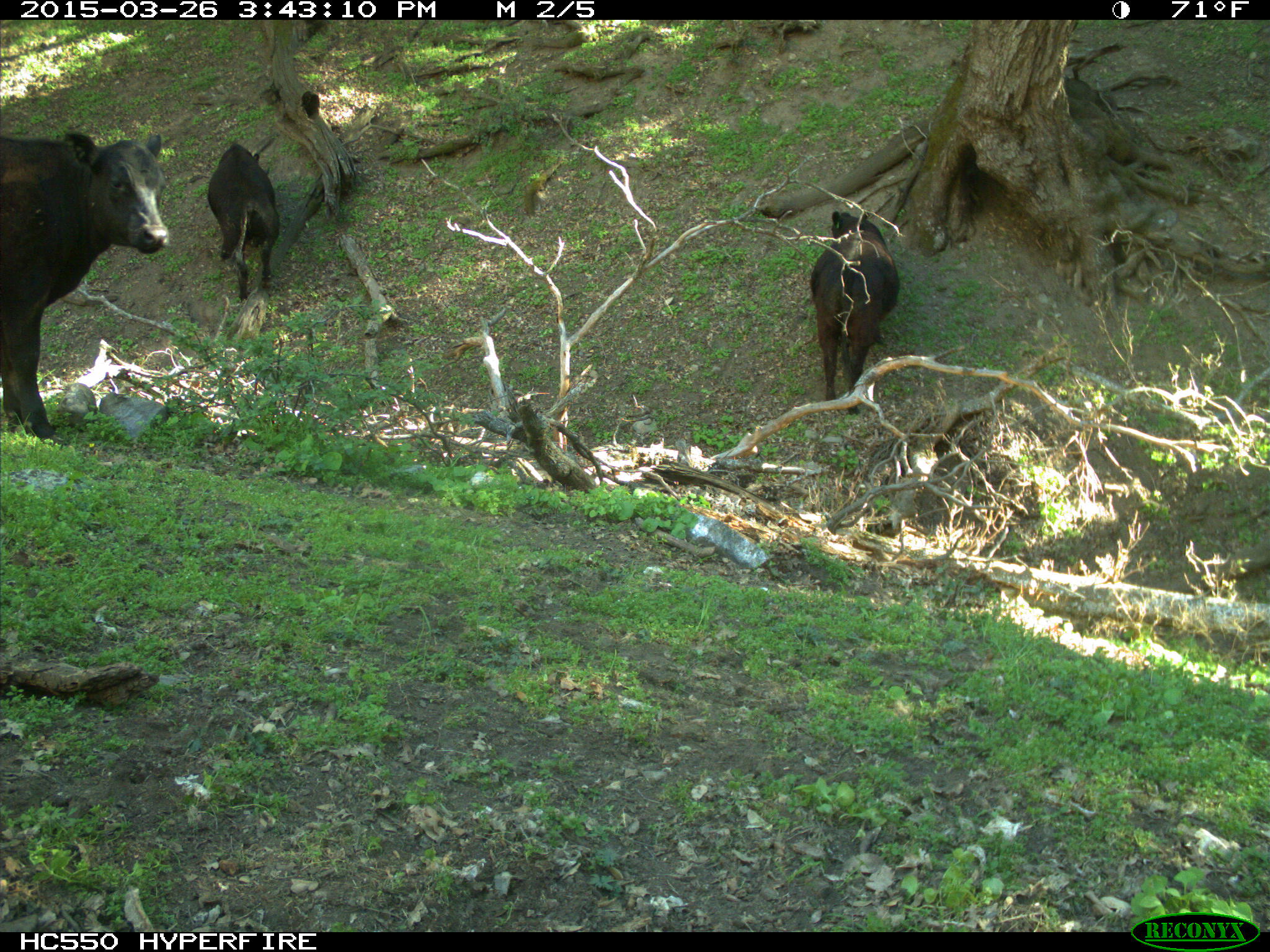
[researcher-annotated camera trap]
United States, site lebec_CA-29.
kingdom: Animalia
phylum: Chordata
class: Mammalia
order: Artiodactyla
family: Bovidae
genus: Bos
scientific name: Bos taurus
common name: domestic cow